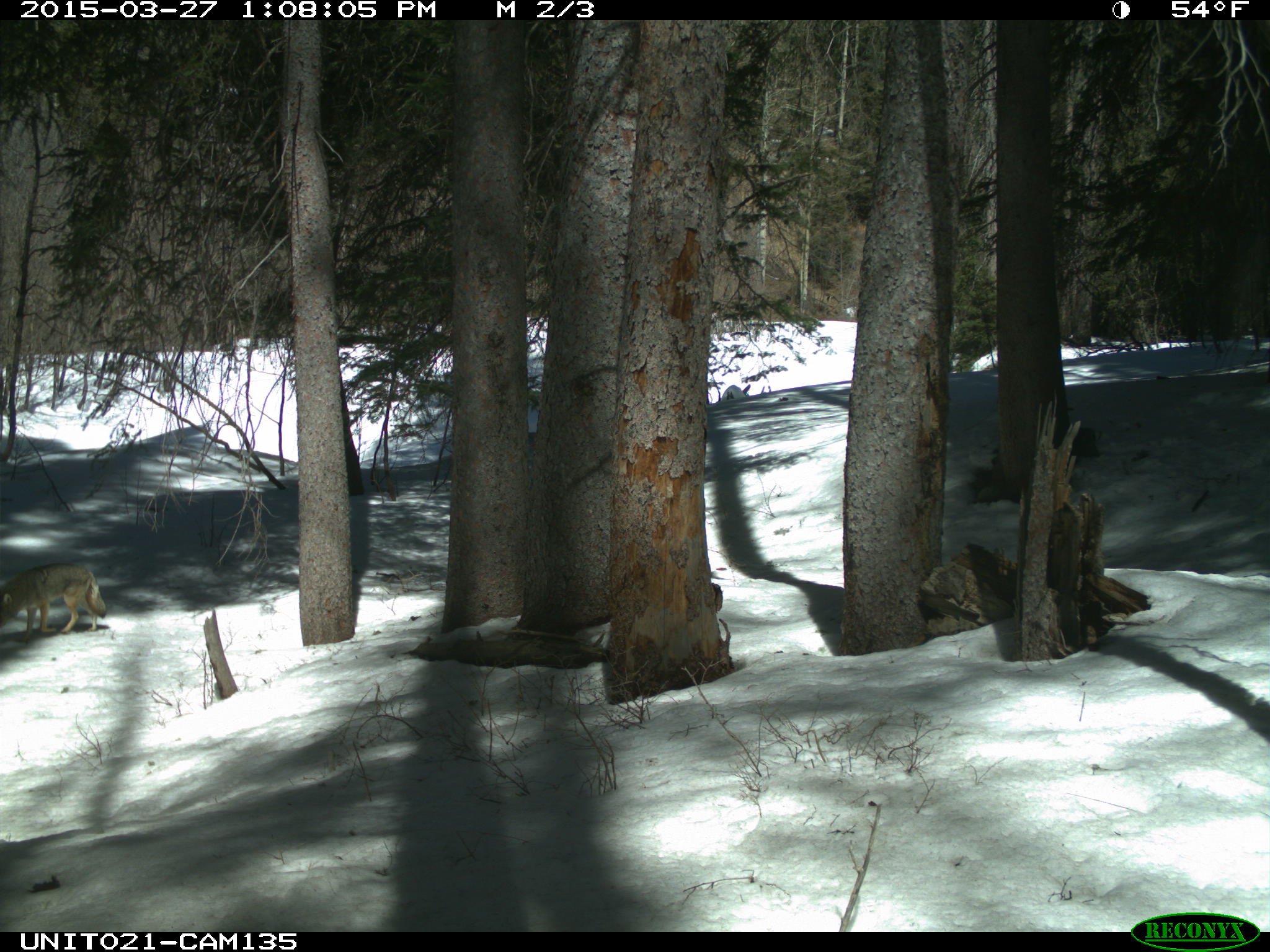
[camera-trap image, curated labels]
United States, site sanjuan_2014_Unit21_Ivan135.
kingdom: Animalia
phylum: Chordata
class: Mammalia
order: Carnivora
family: Canidae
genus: Canis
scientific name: Canis latrans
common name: coyote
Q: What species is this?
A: Canis latrans (coyote).